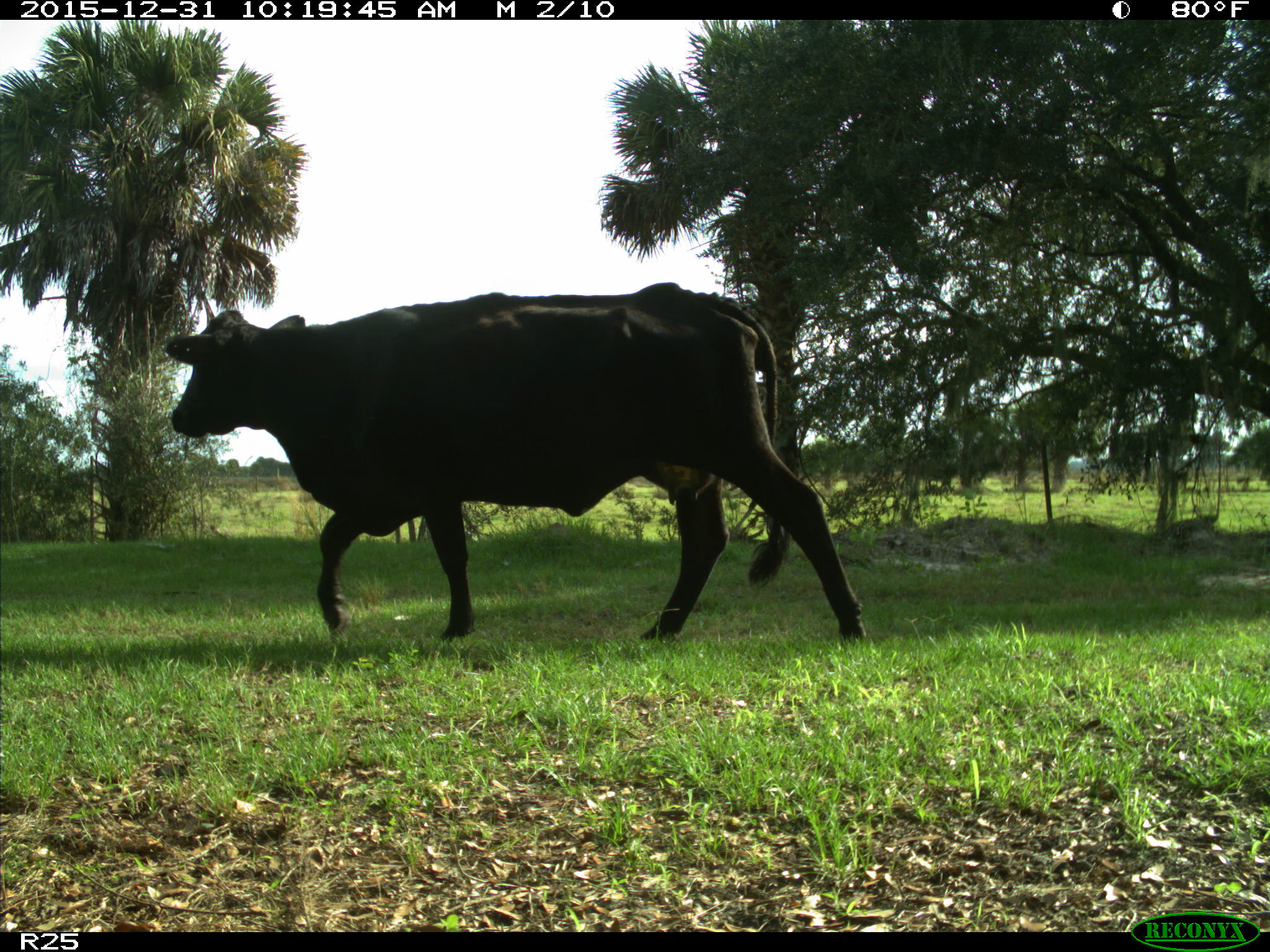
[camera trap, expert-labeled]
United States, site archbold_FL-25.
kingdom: Animalia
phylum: Chordata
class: Mammalia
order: Artiodactyla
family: Bovidae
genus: Bos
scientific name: Bos taurus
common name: domestic cow